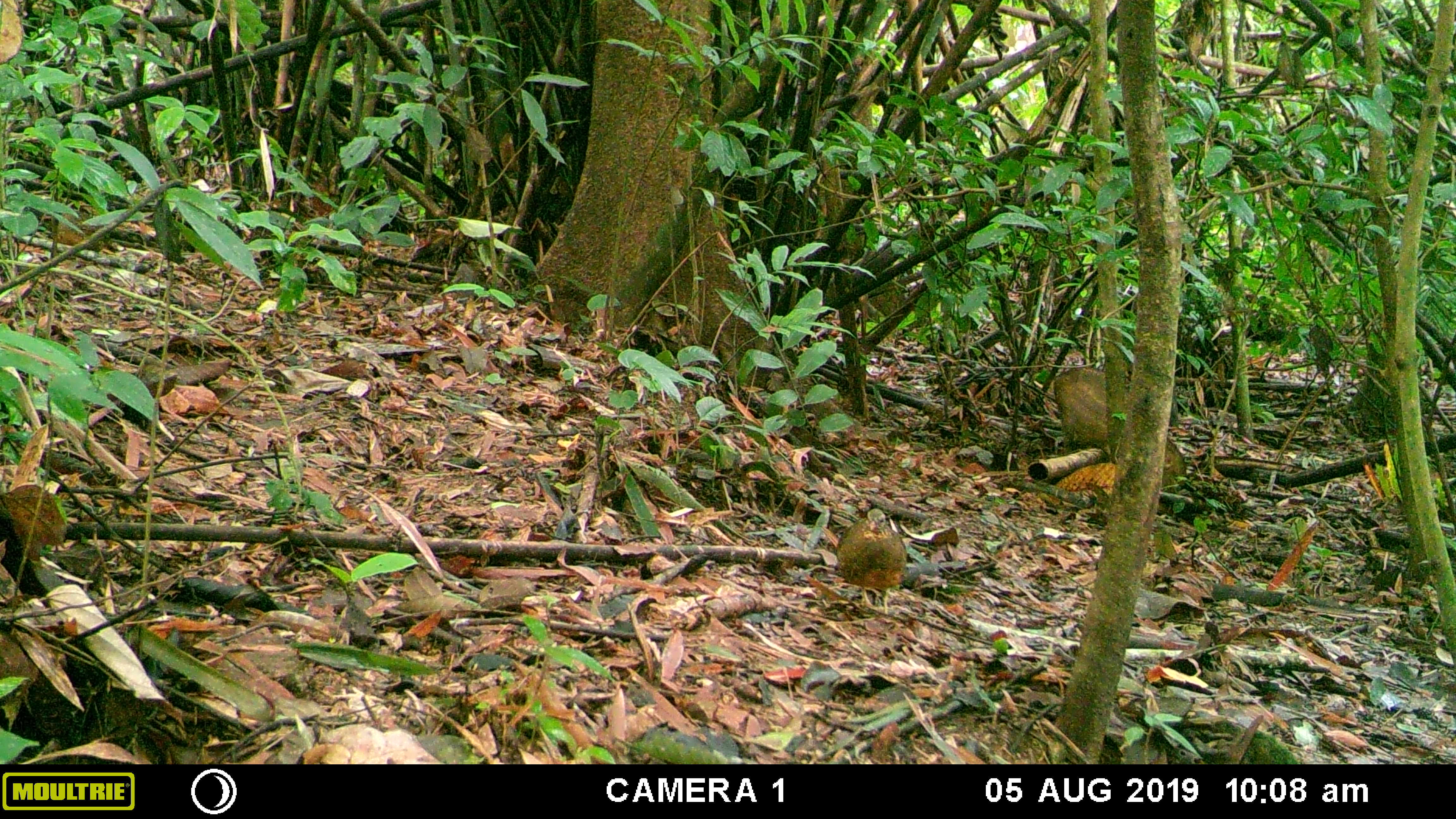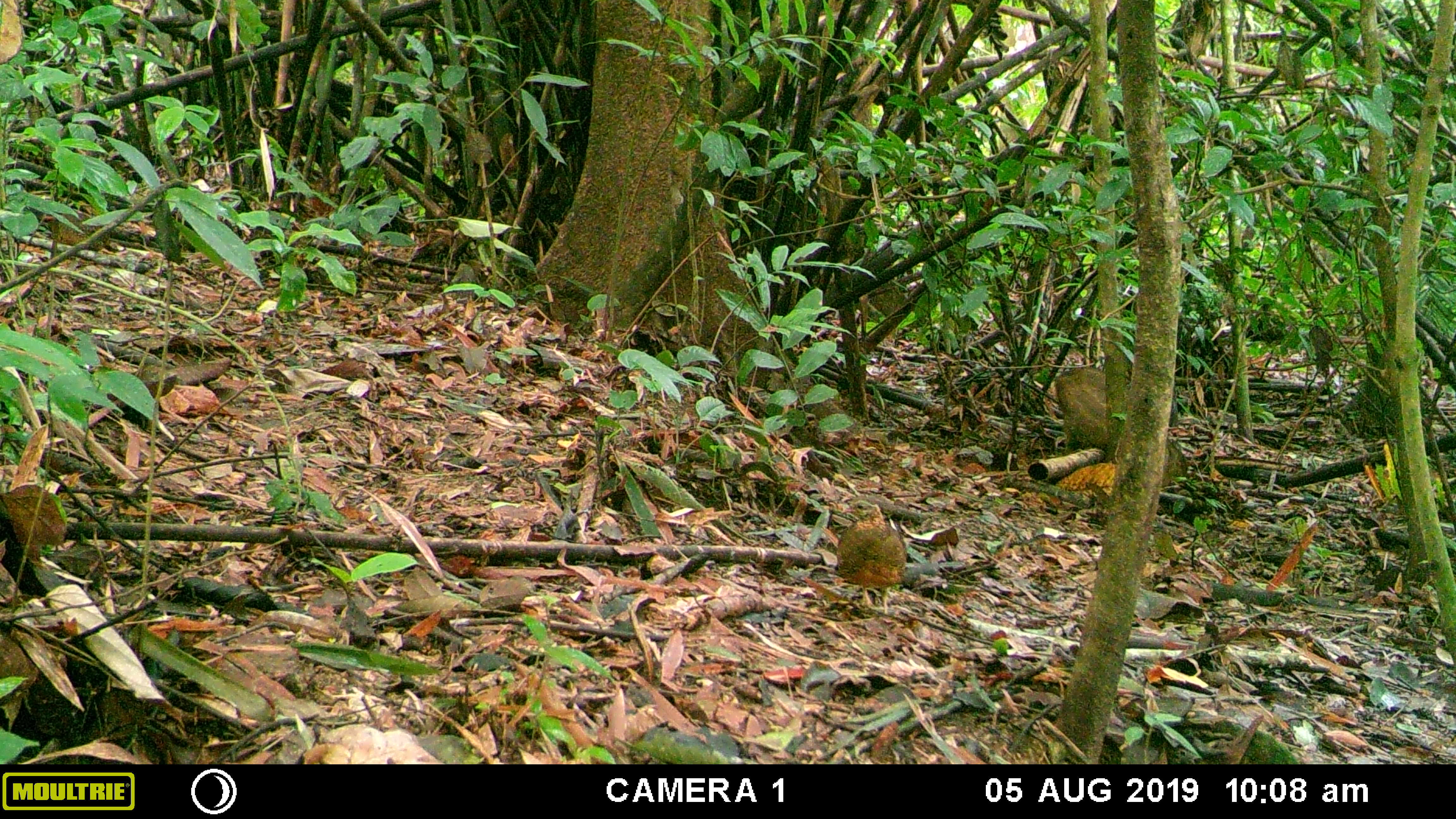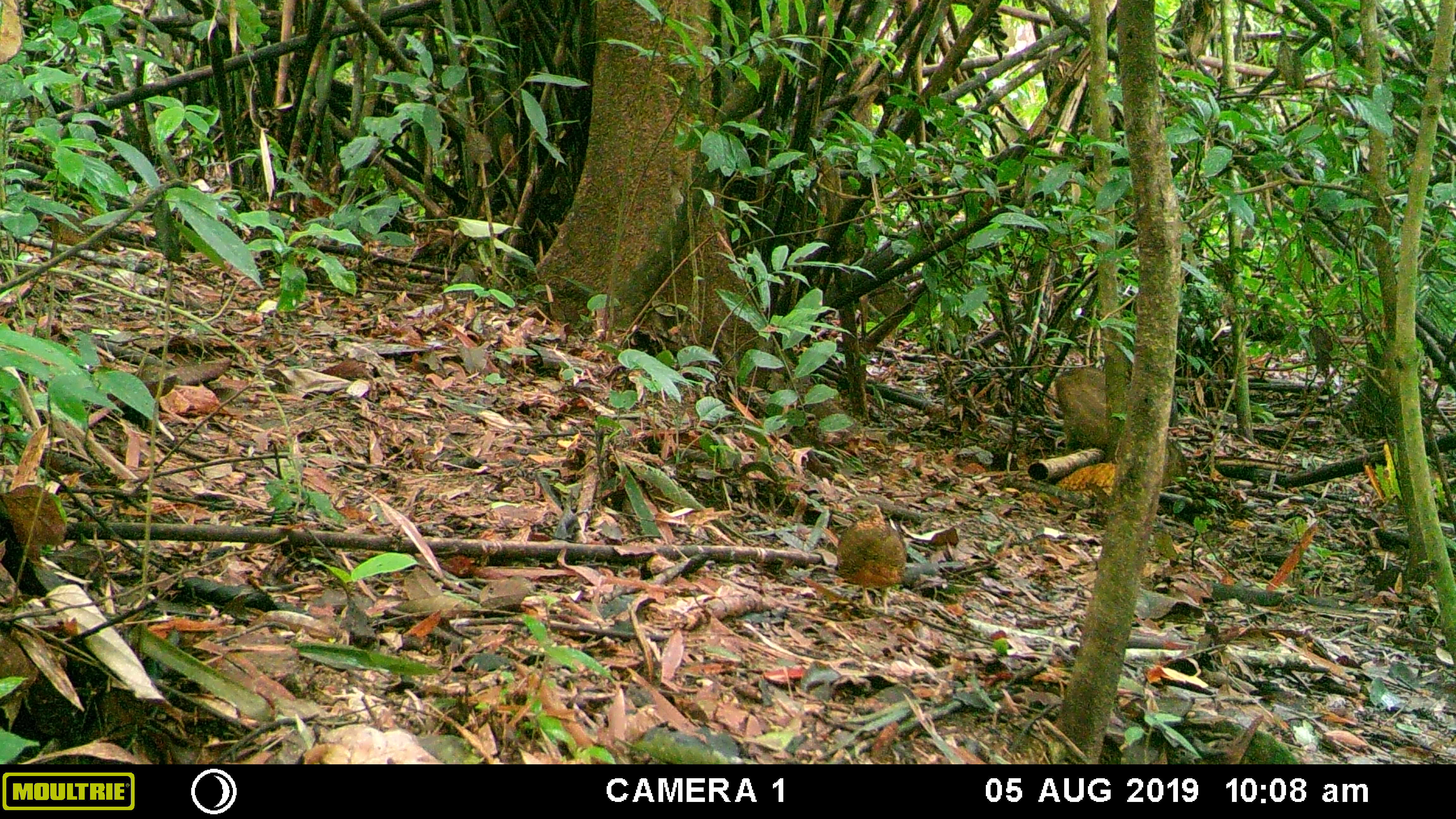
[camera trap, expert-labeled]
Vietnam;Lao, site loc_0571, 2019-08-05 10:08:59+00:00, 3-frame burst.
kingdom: Animalia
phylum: Chordata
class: Mammalia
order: Artiodactyla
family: Suidae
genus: Sus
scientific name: Sus scrofa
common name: eurasian wild pig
Eurasian wild pig (Sus scrofa). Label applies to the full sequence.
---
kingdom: Animalia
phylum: Chordata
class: Aves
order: Galliformes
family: Phasianidae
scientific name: Phasianidae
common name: partridge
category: unidentified partridge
Unidentified partridge (partridge) (Phasianidae). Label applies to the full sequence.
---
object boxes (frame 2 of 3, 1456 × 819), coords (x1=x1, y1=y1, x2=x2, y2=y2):
unidentified partridge: (x1=1054, y1=365, x2=1181, y2=491); (x1=835, y1=497, x2=907, y2=608)